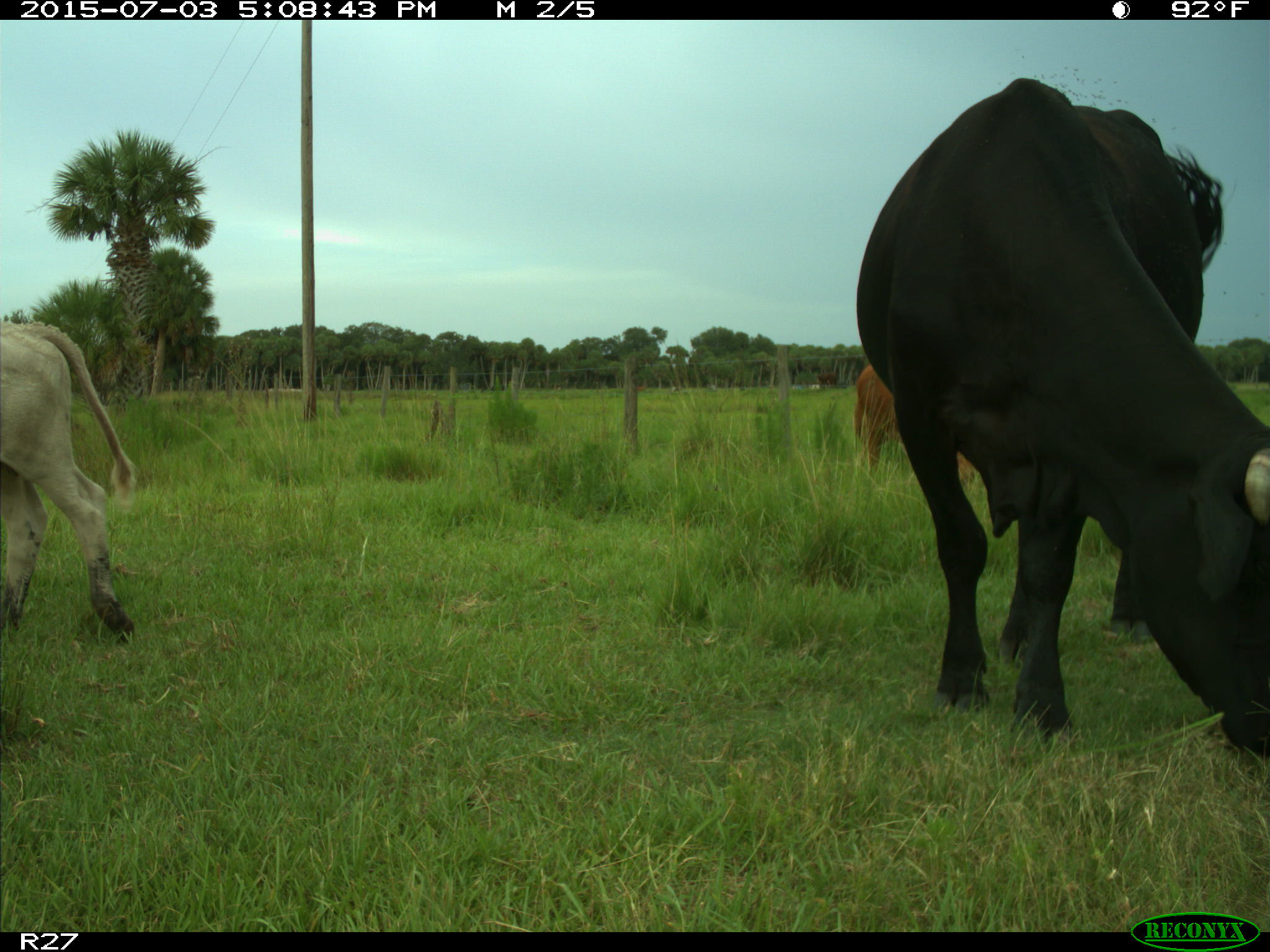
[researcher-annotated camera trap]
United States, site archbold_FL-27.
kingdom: Animalia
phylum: Chordata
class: Mammalia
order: Artiodactyla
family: Bovidae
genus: Bos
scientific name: Bos taurus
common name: domestic cow